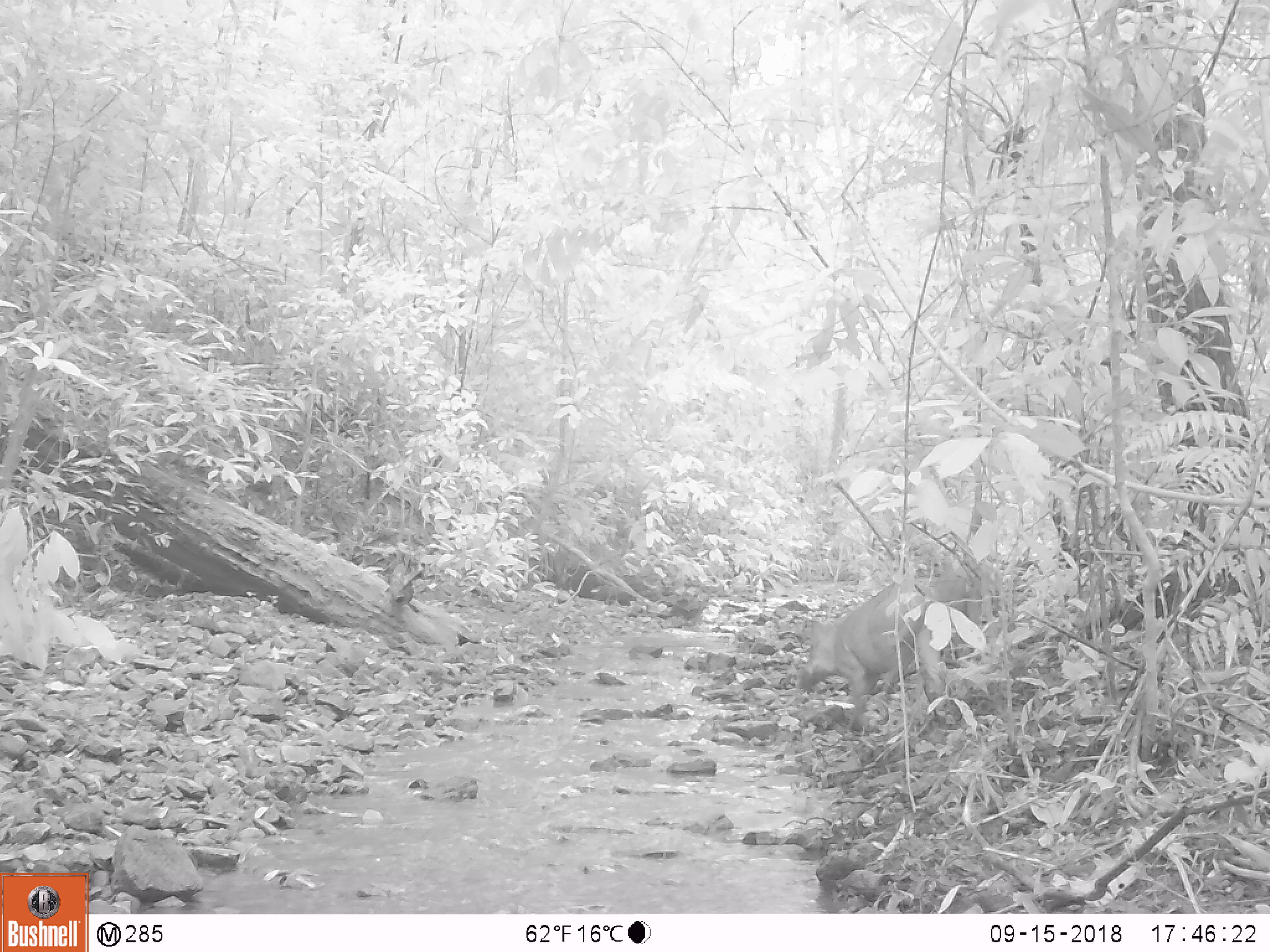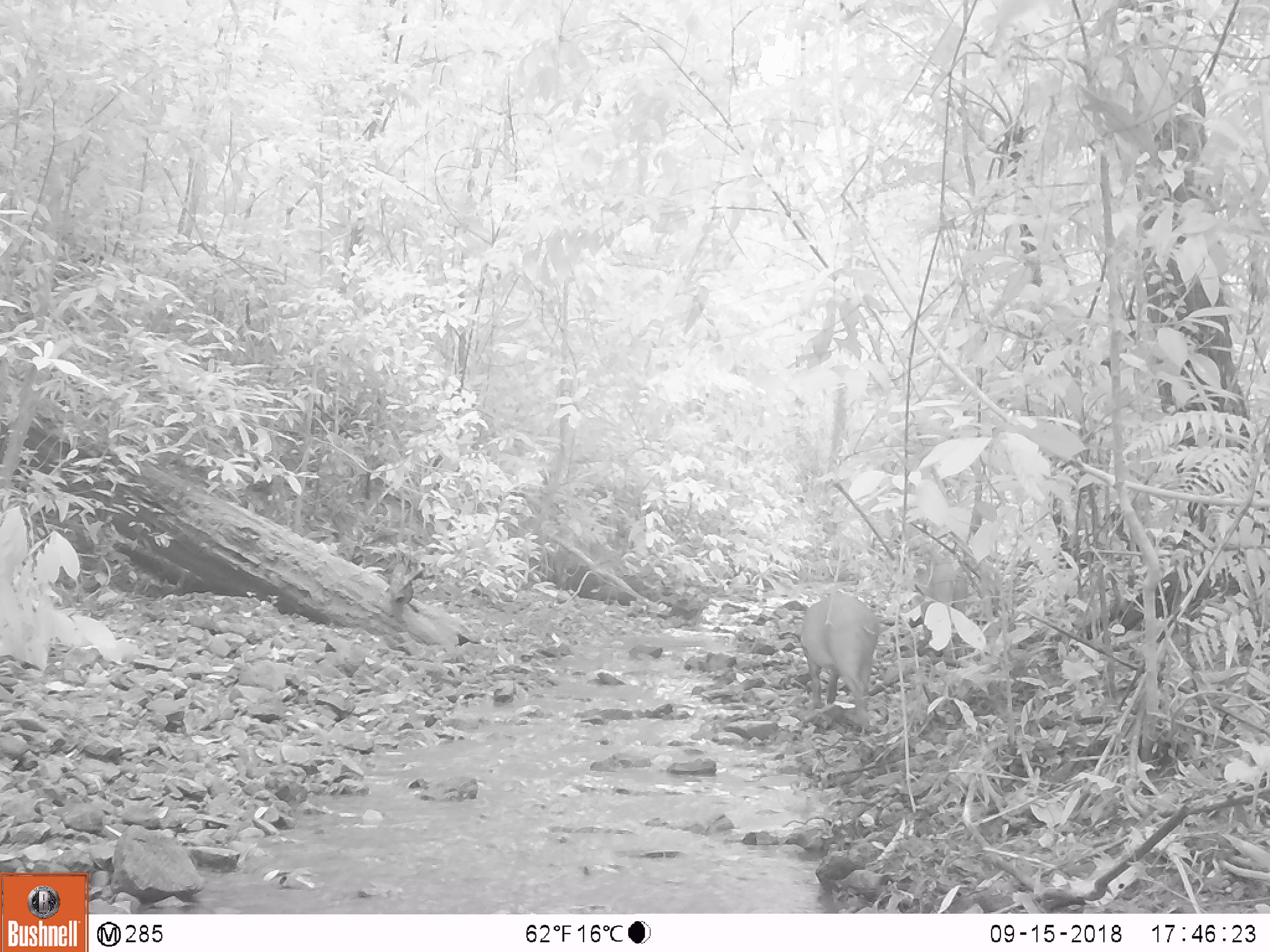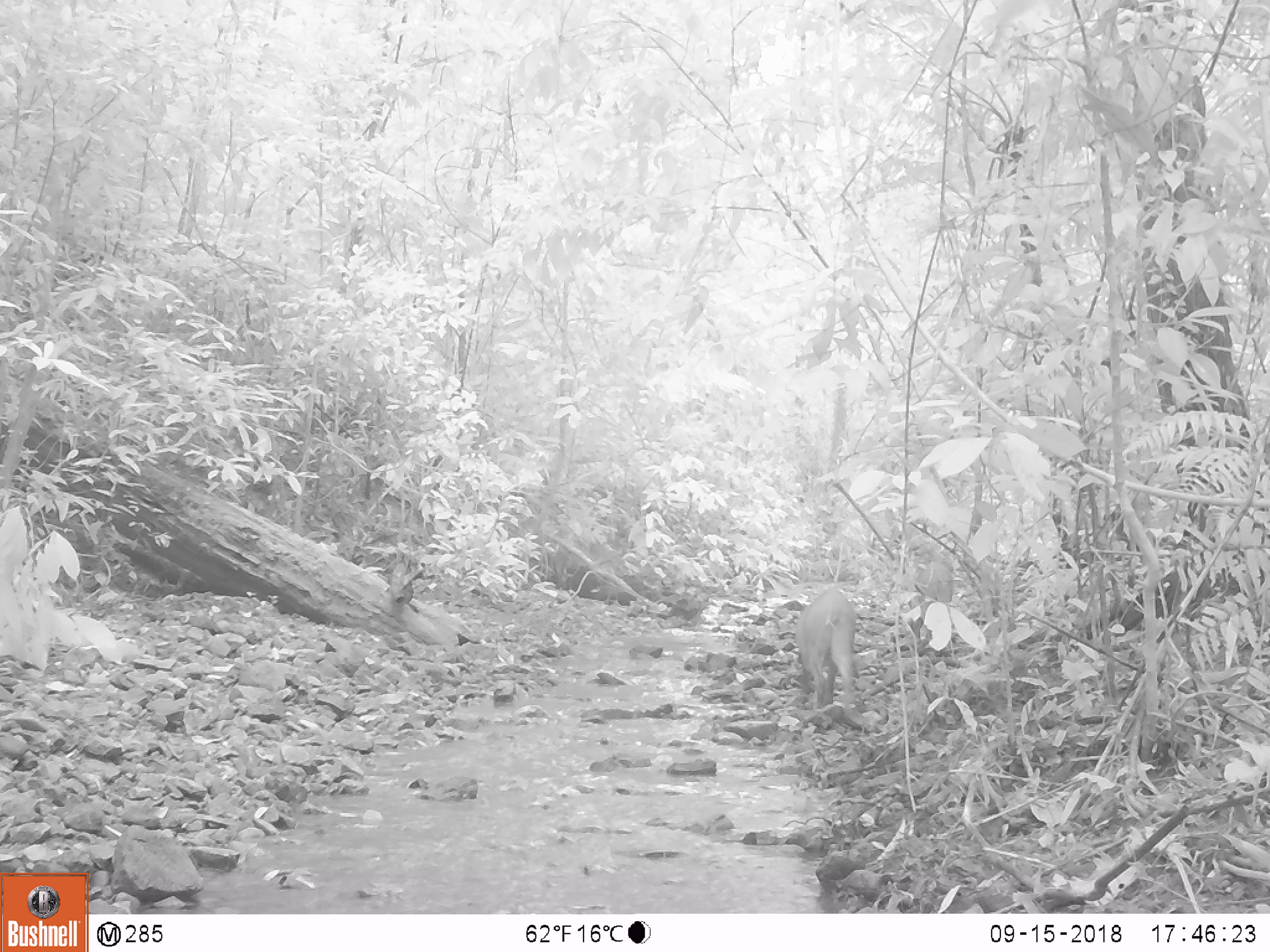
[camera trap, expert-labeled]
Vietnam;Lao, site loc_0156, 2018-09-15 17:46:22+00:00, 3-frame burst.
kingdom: Animalia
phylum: Chordata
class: Mammalia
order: Artiodactyla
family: Suidae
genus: Sus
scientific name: Sus scrofa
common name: eurasian wild pig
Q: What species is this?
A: Eurasian wild pig (Sus scrofa).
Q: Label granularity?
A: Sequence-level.